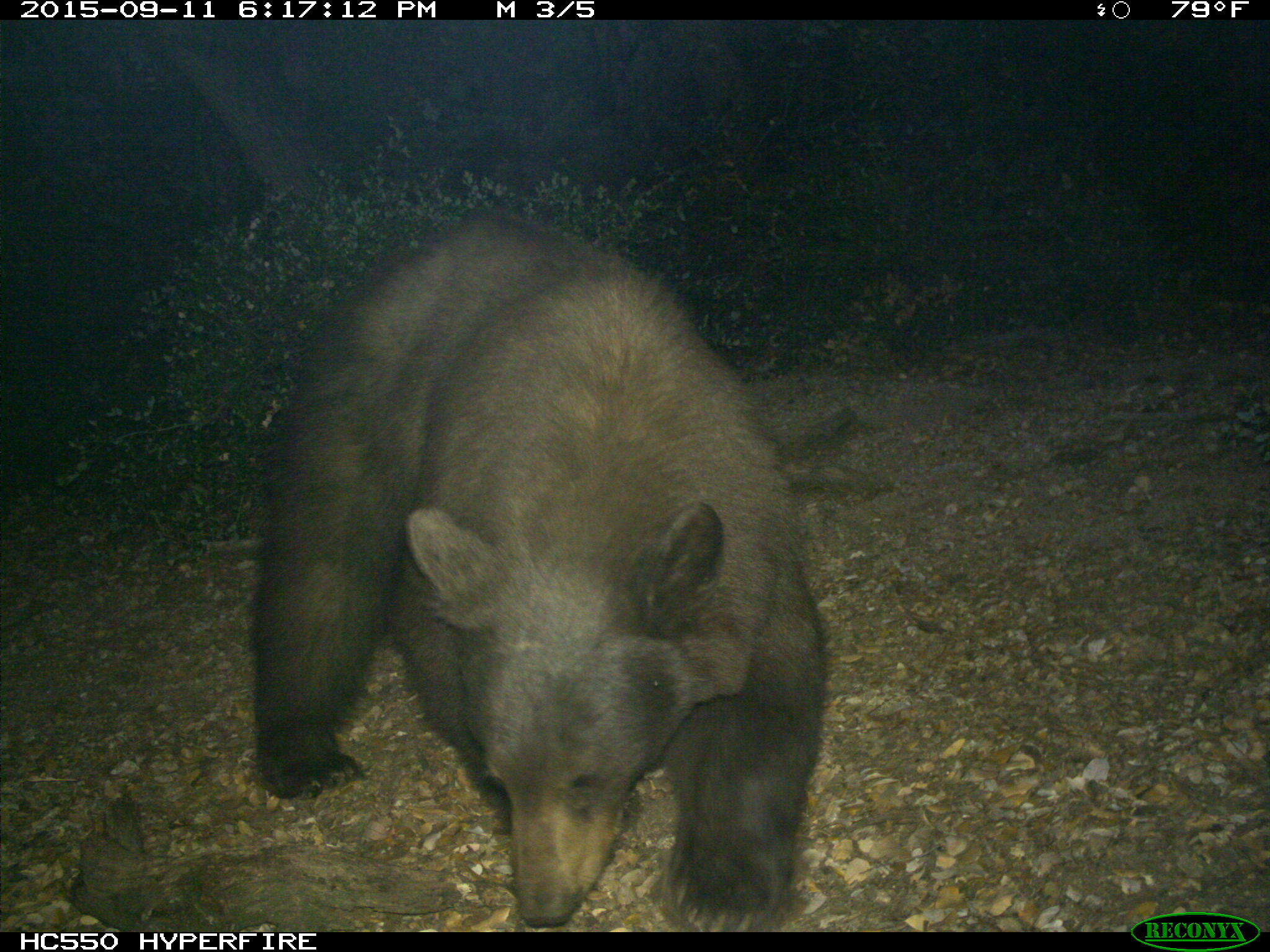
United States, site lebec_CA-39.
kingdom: Animalia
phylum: Chordata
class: Mammalia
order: Carnivora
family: Ursidae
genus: Ursus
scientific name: Ursus americanus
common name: american black bear